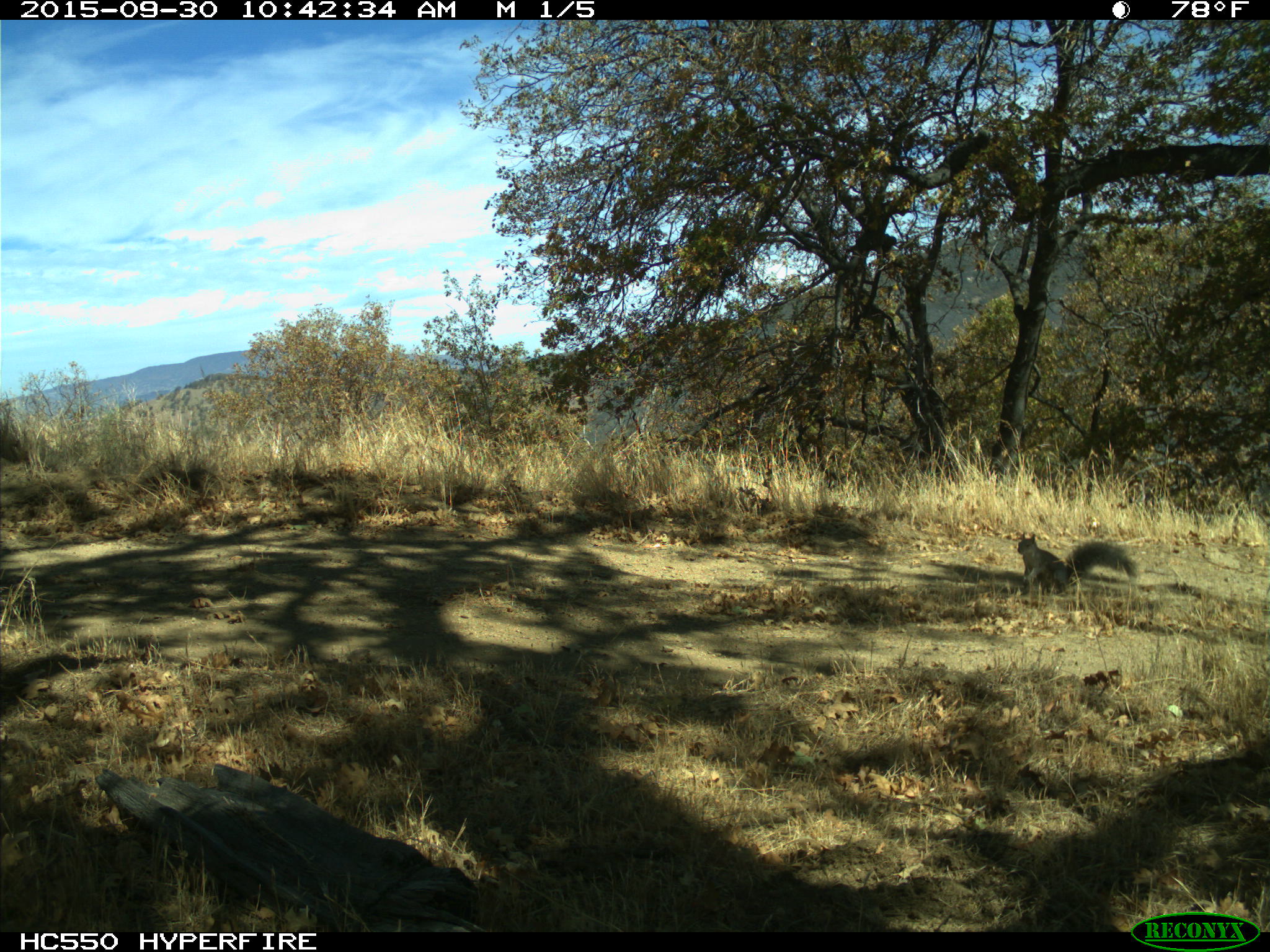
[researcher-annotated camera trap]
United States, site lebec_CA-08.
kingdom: Animalia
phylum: Chordata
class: Mammalia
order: Rodentia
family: Sciuridae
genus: Sciurus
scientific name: Sciurus carolinensis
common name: eastern gray squirrel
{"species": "Sciurus carolinensis (eastern gray squirrel)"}